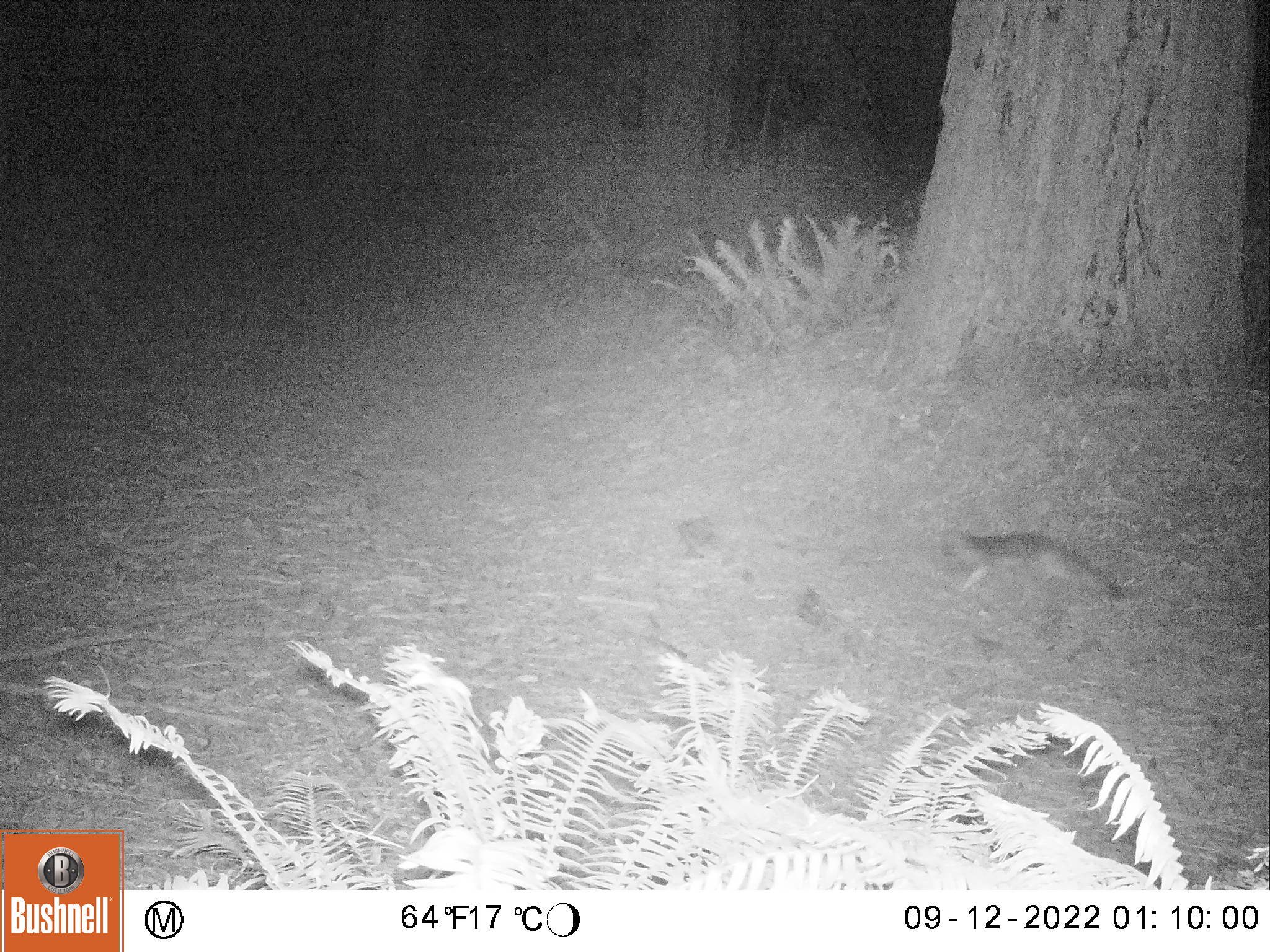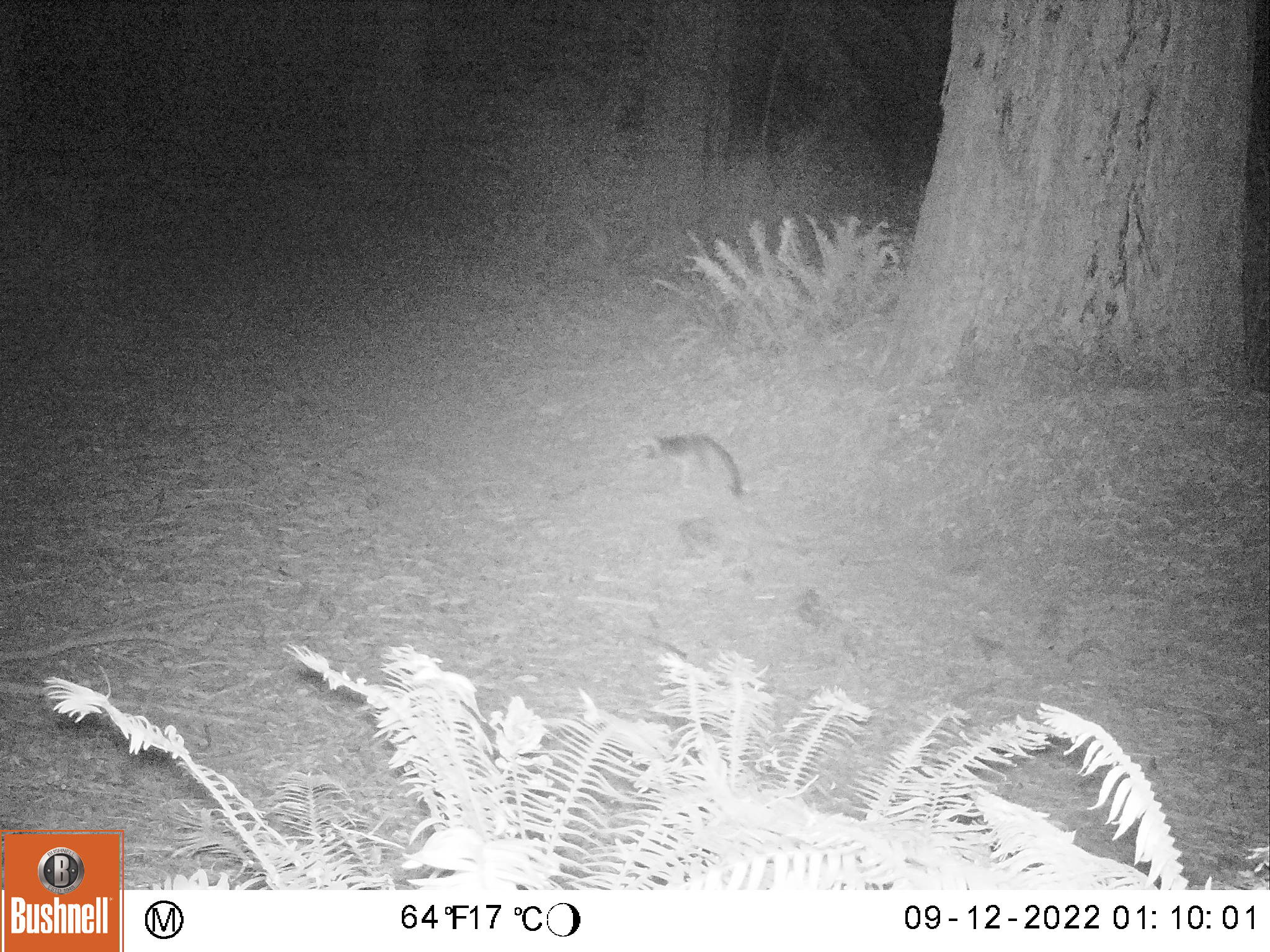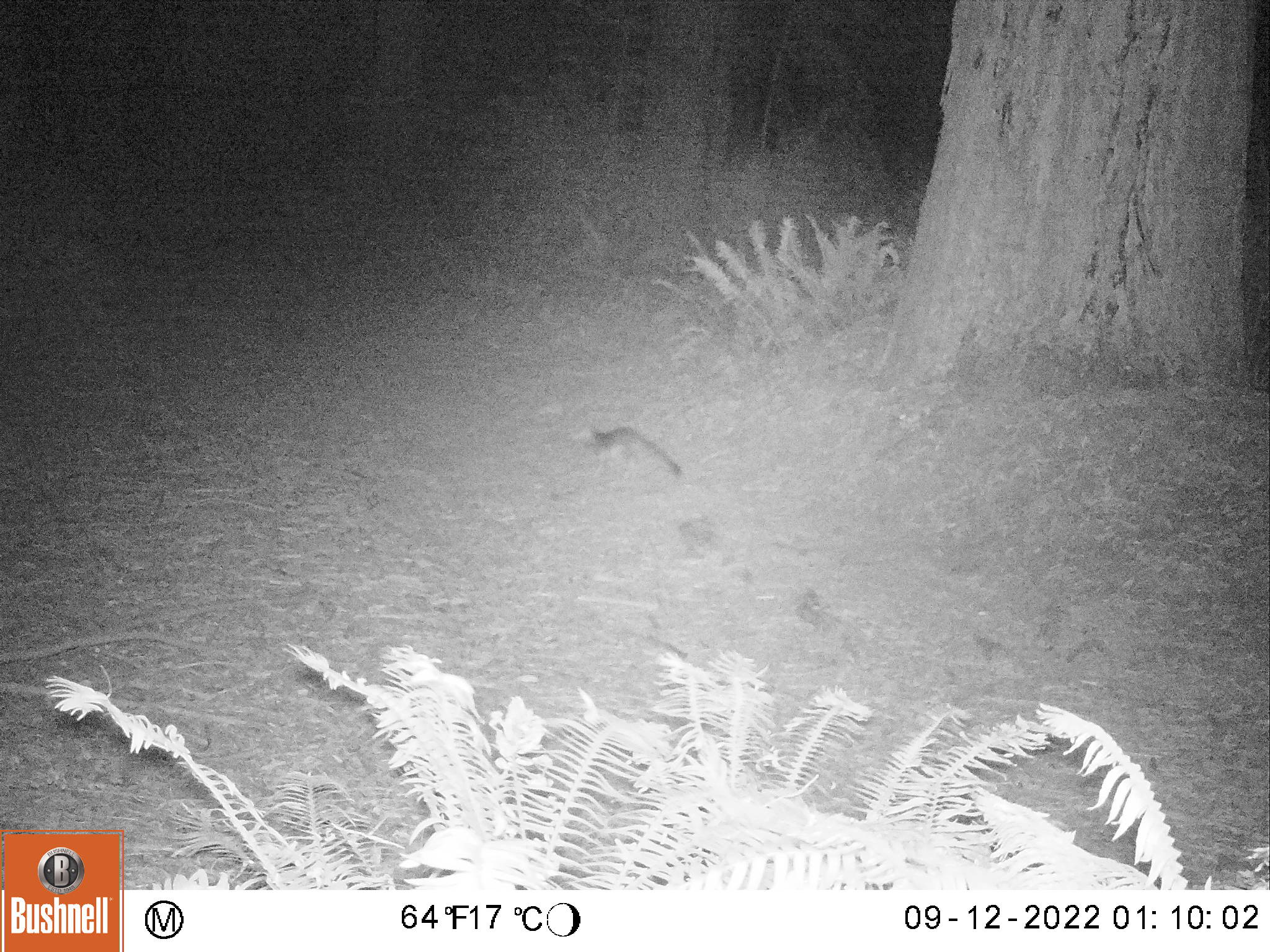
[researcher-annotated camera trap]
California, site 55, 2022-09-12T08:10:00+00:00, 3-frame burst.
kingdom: Animalia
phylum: Chordata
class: Mammalia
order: Carnivora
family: Canidae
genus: Urocyon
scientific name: Urocyon cinereoargenteus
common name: gray fox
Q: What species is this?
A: Gray fox (Urocyon cinereoargenteus).